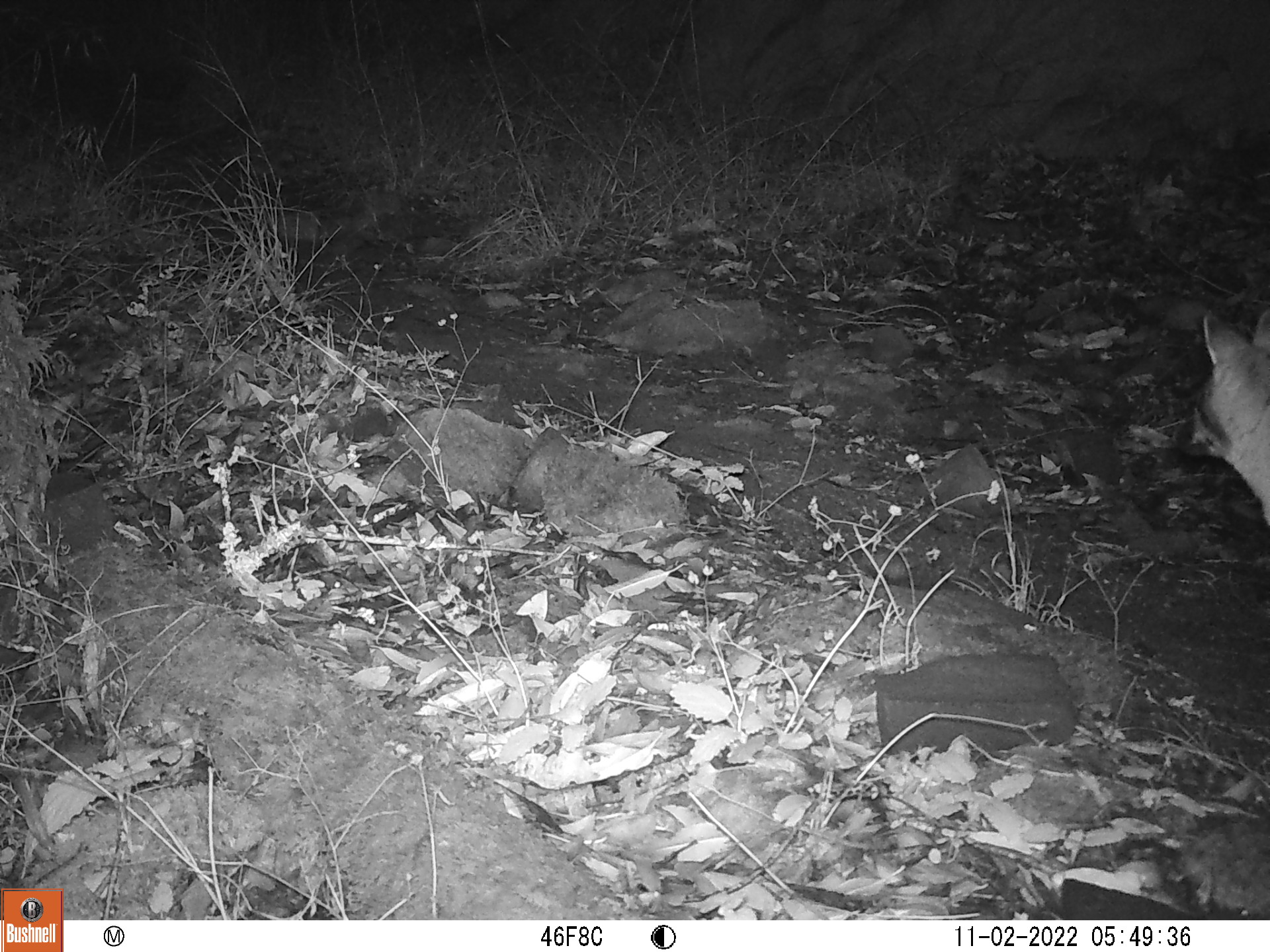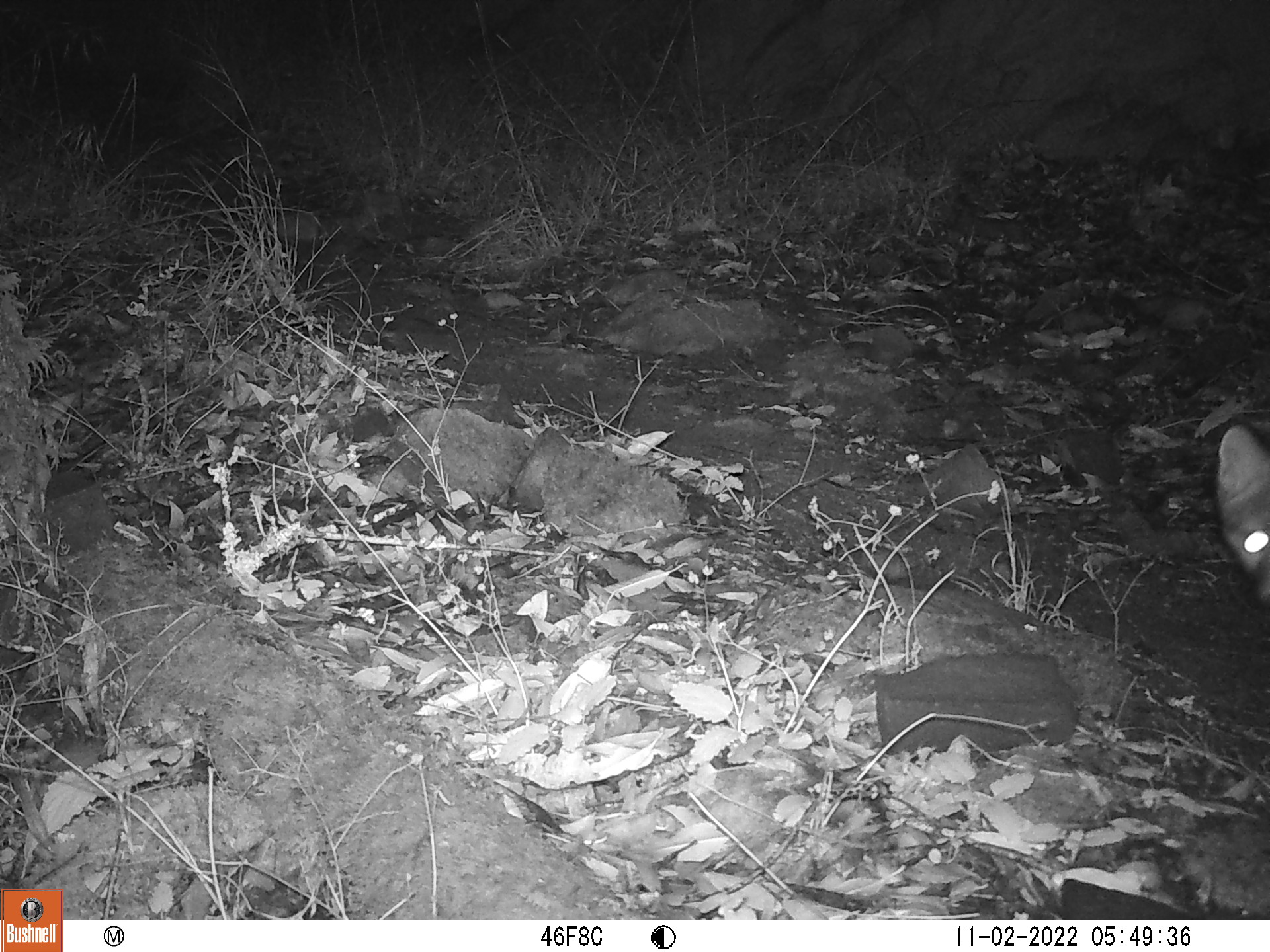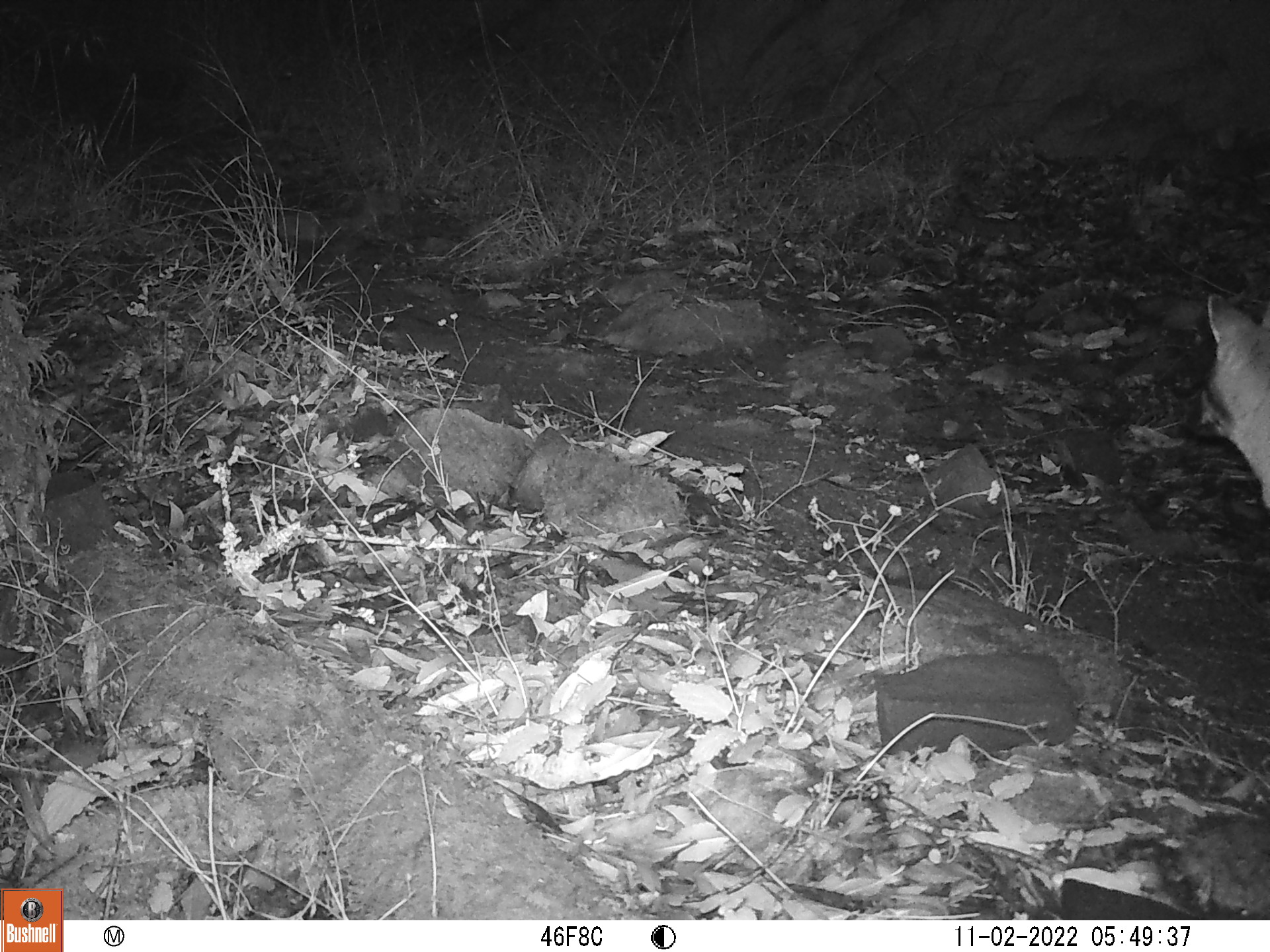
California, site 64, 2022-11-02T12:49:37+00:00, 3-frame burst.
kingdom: Animalia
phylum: Chordata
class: Mammalia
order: Carnivora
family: Canidae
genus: Urocyon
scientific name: Urocyon cinereoargenteus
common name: gray fox